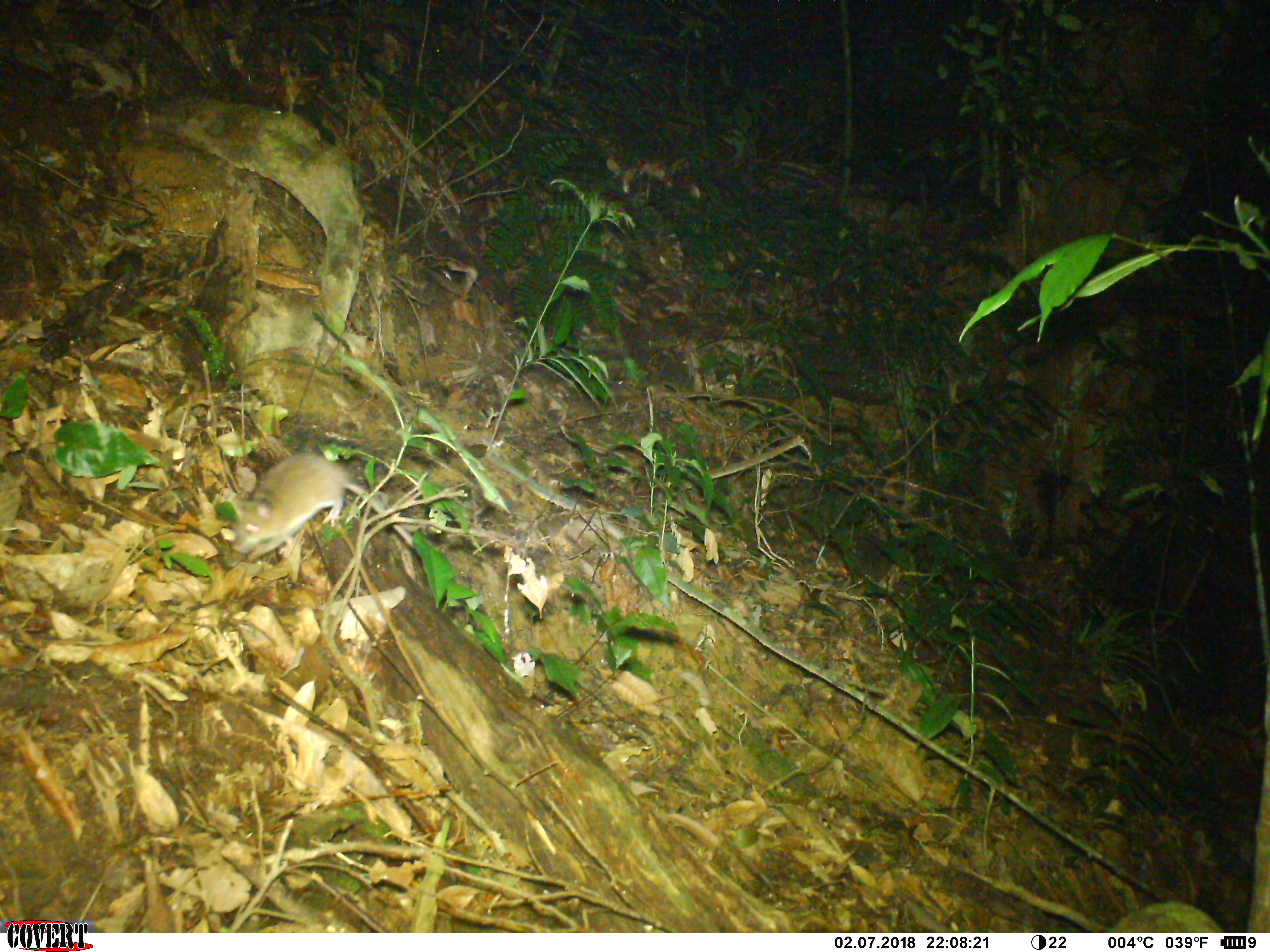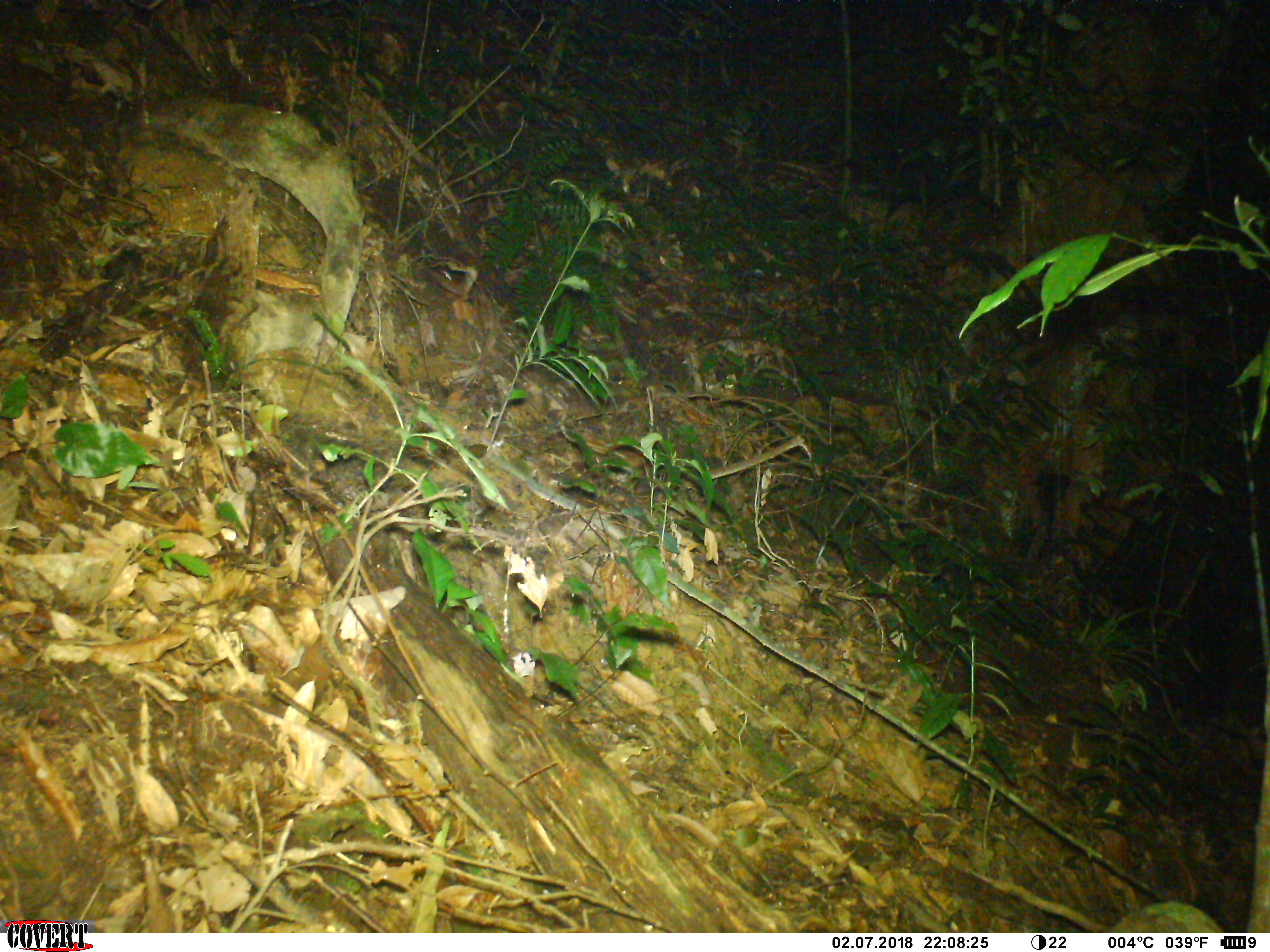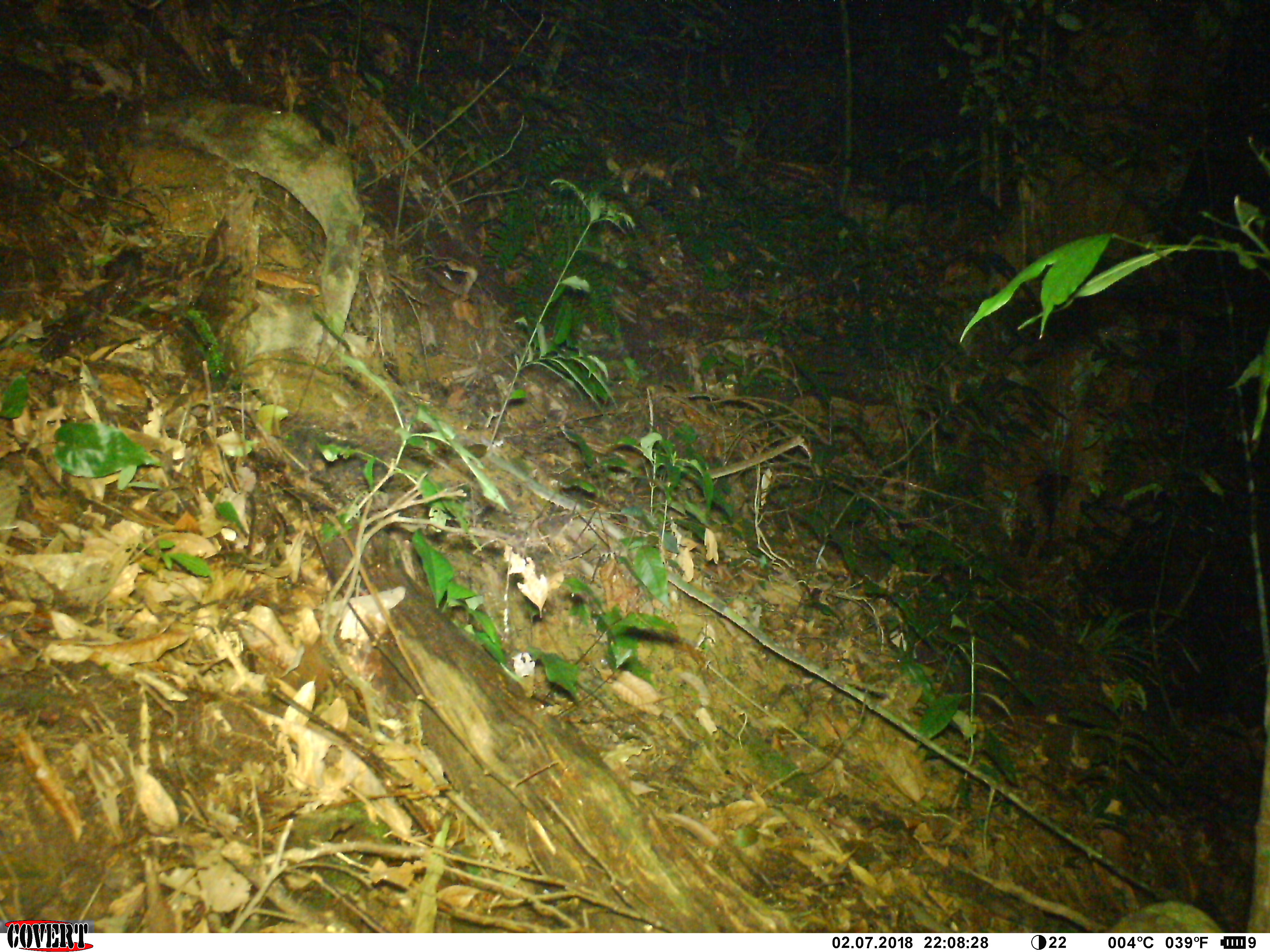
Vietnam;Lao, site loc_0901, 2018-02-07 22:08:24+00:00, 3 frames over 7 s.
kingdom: Animalia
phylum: Chordata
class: Mammalia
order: Rodentia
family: Muridae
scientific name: Muridae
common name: old-world mice and rats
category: unidentified murid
Unidentified murid (old-world mice and rats) (Muridae). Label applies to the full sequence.